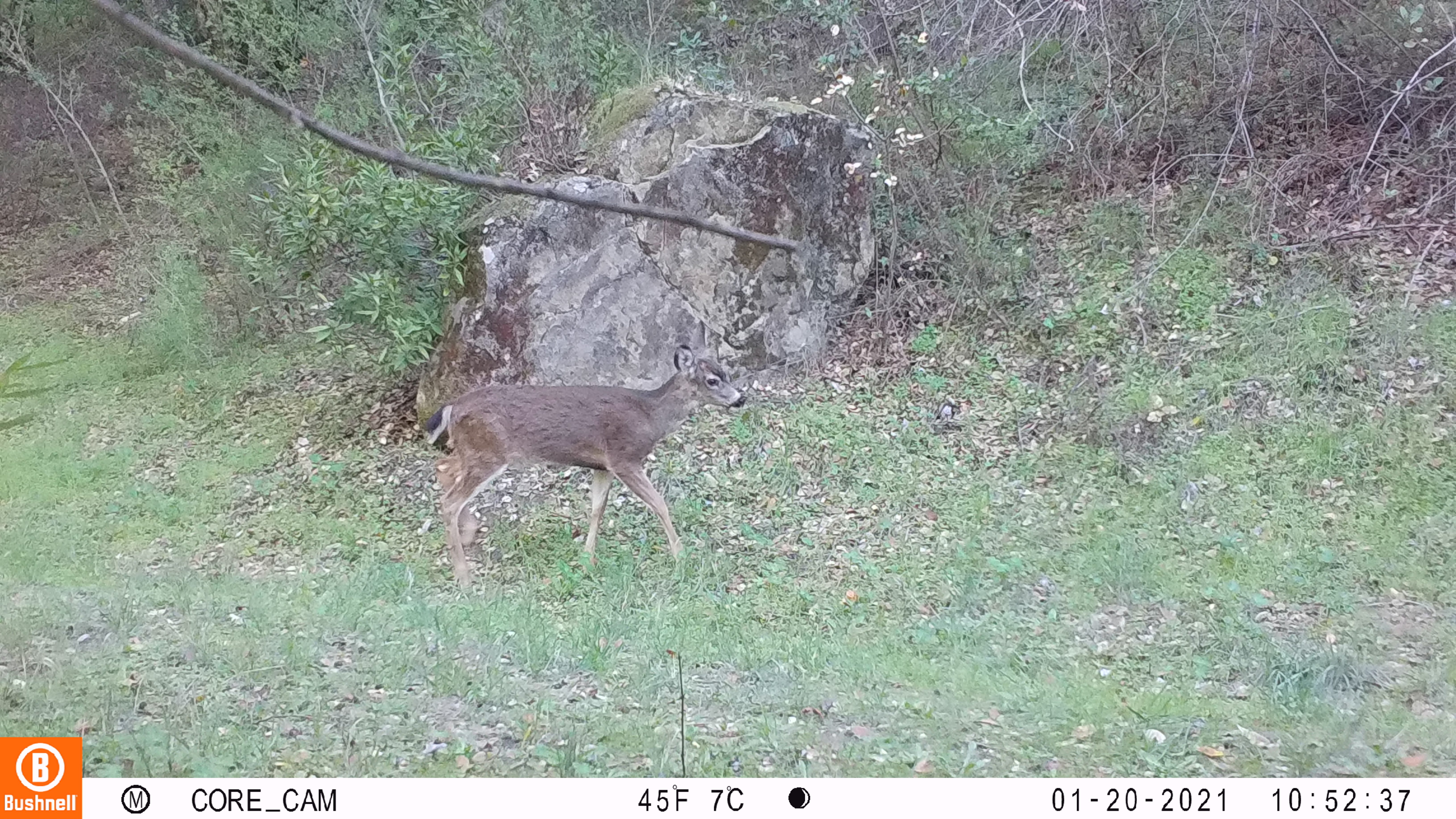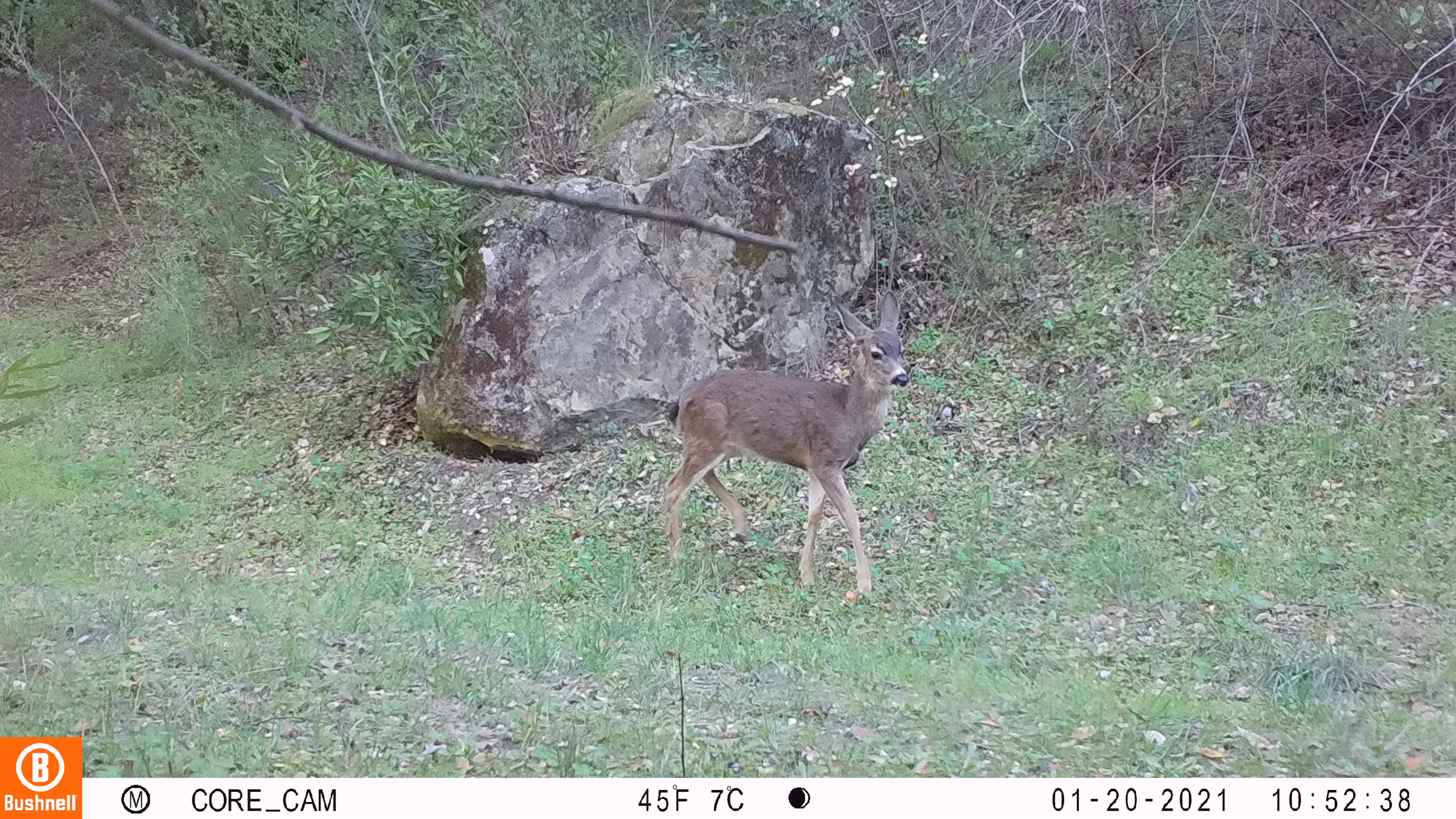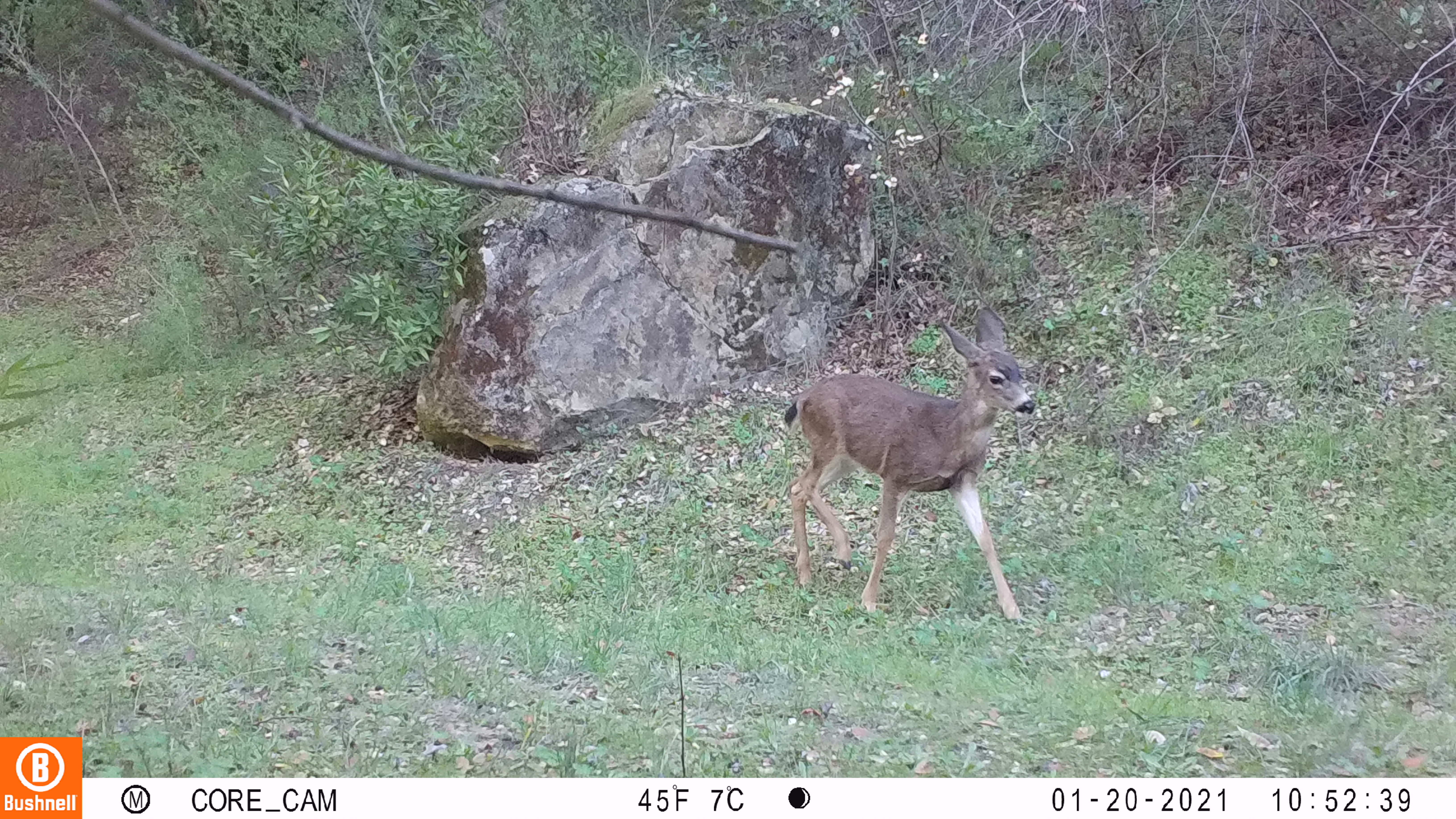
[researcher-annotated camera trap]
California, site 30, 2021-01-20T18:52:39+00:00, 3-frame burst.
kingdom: Animalia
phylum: Chordata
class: Mammalia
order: Artiodactyla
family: Cervidae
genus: Odocoileus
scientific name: Odocoileus hemionus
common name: mule deer